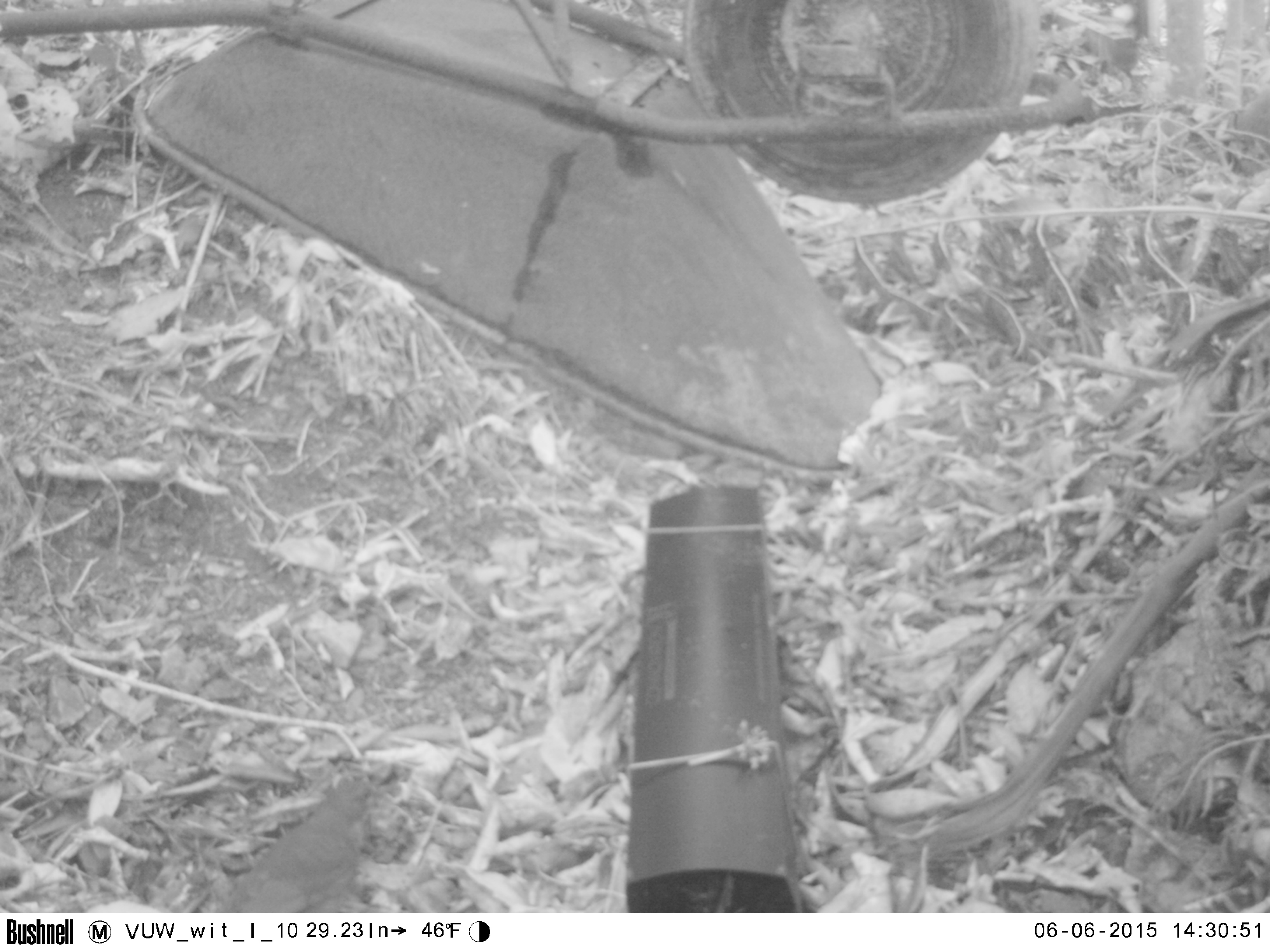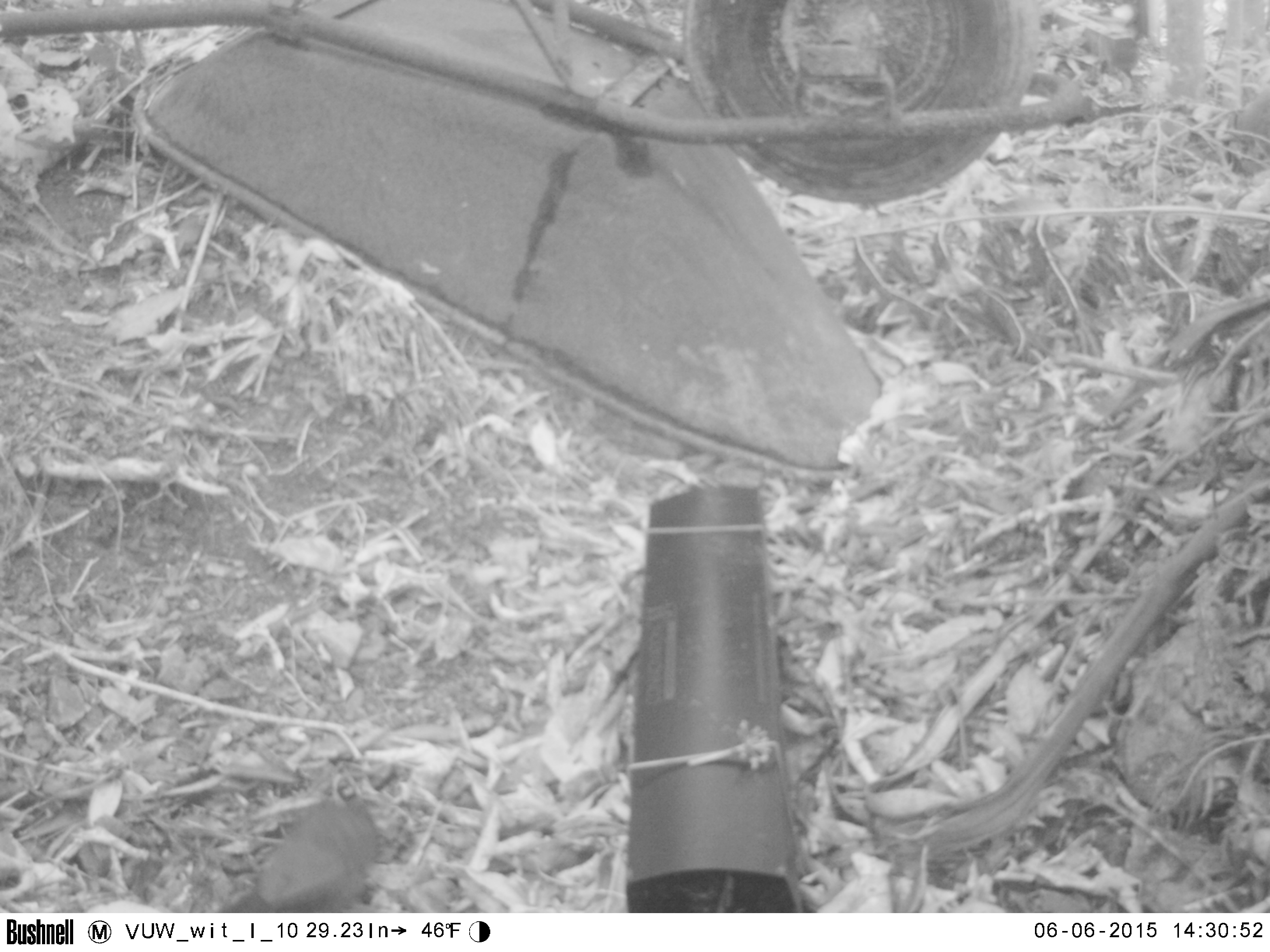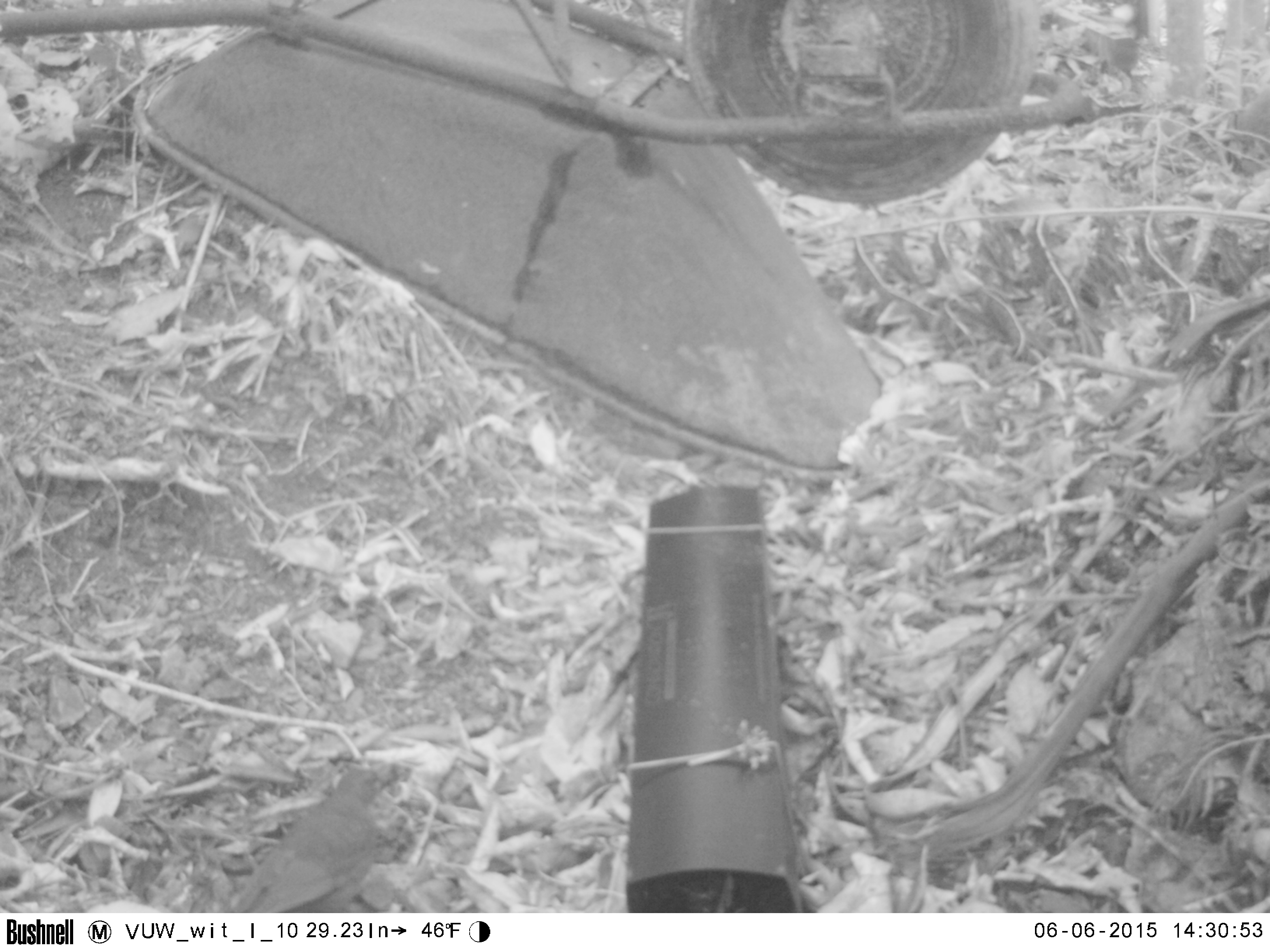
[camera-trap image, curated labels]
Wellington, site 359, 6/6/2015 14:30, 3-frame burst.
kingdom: Animalia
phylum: Chordata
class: Aves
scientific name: Aves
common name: bird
Bird (Aves).